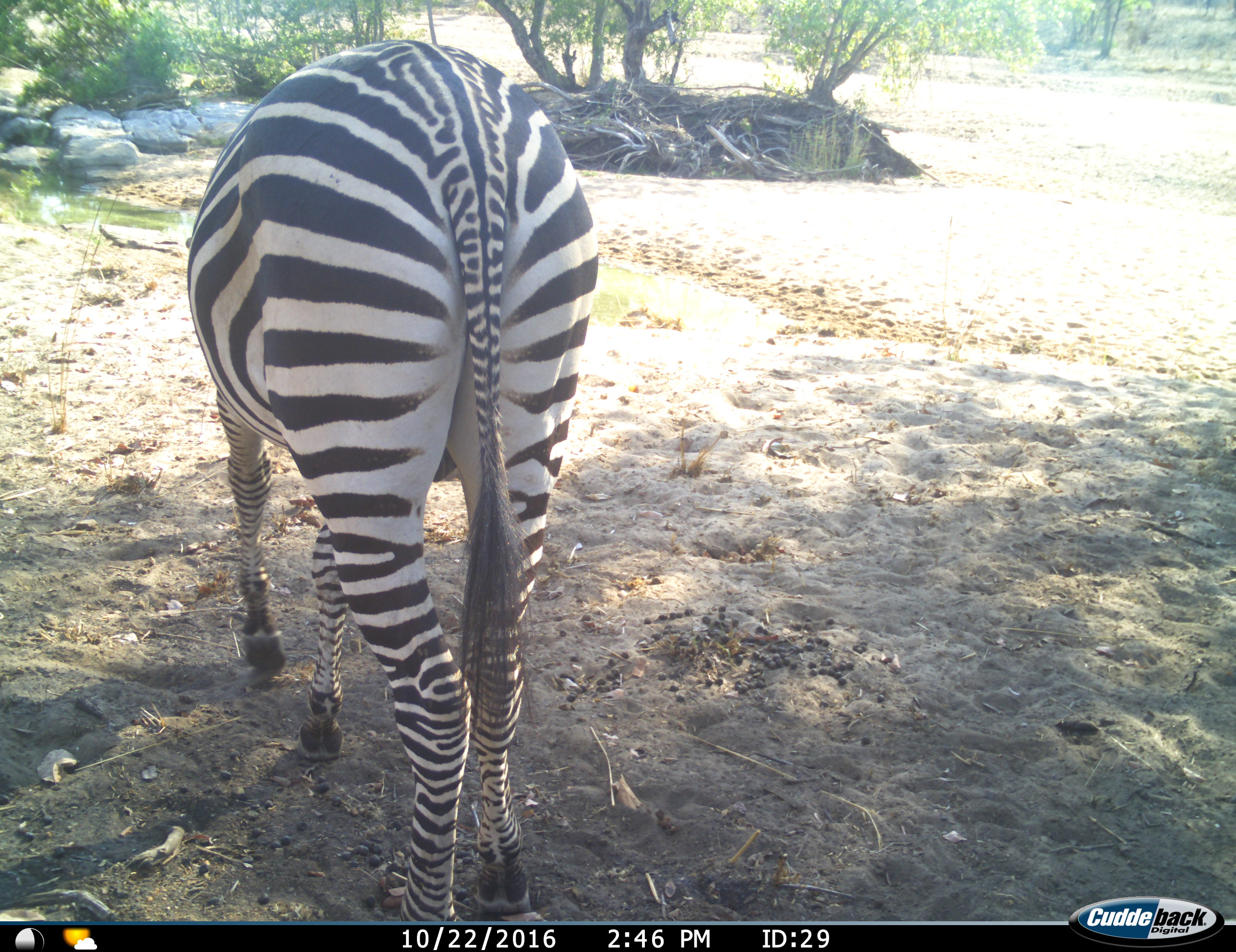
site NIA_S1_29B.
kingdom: Animalia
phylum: Chordata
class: Mammalia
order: Perissodactyla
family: Equidae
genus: Equus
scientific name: Equus quagga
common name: plains zebra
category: zebraplains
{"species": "zebraplains (plains zebra) (Equus quagga)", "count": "1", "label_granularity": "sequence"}